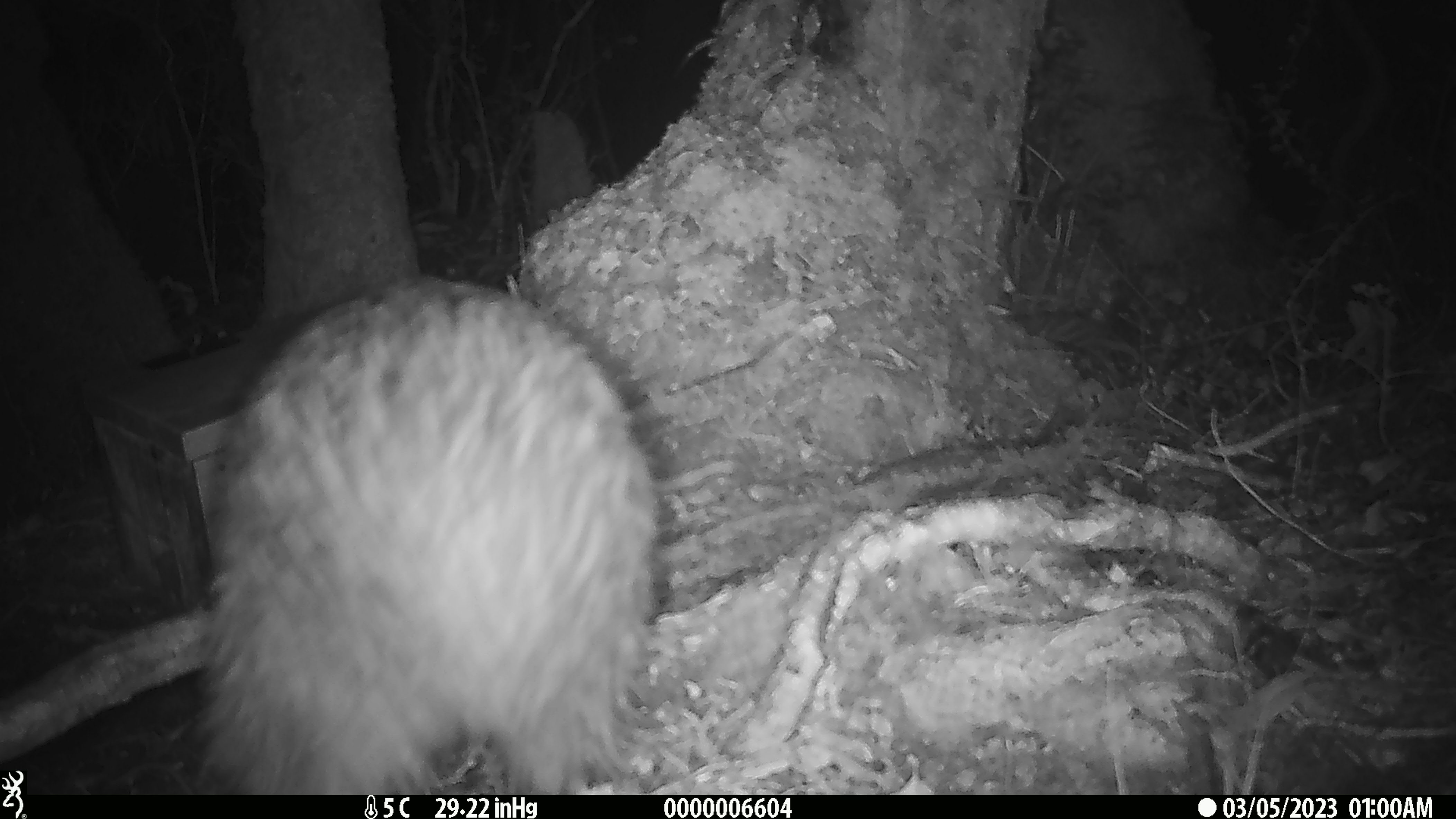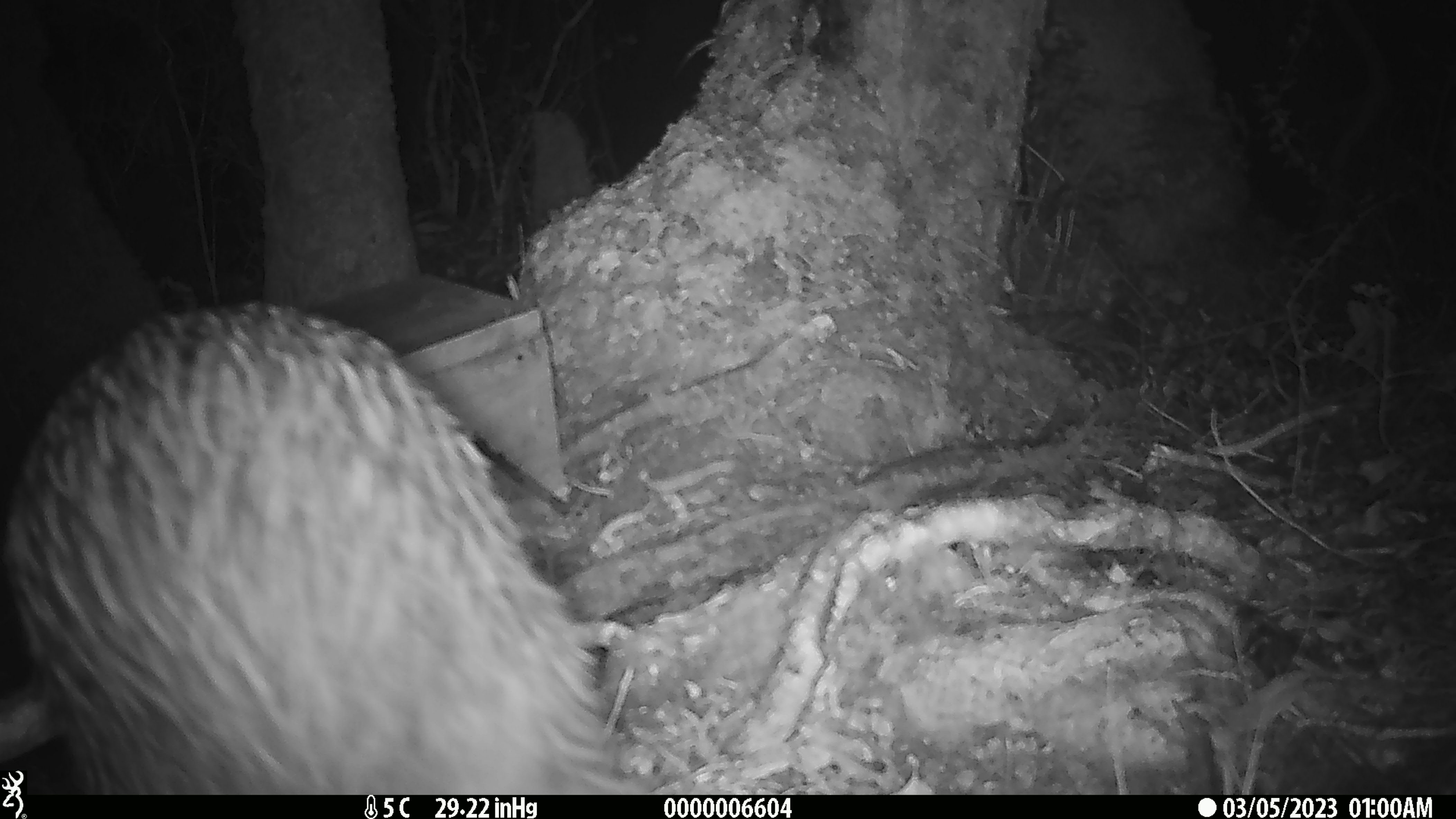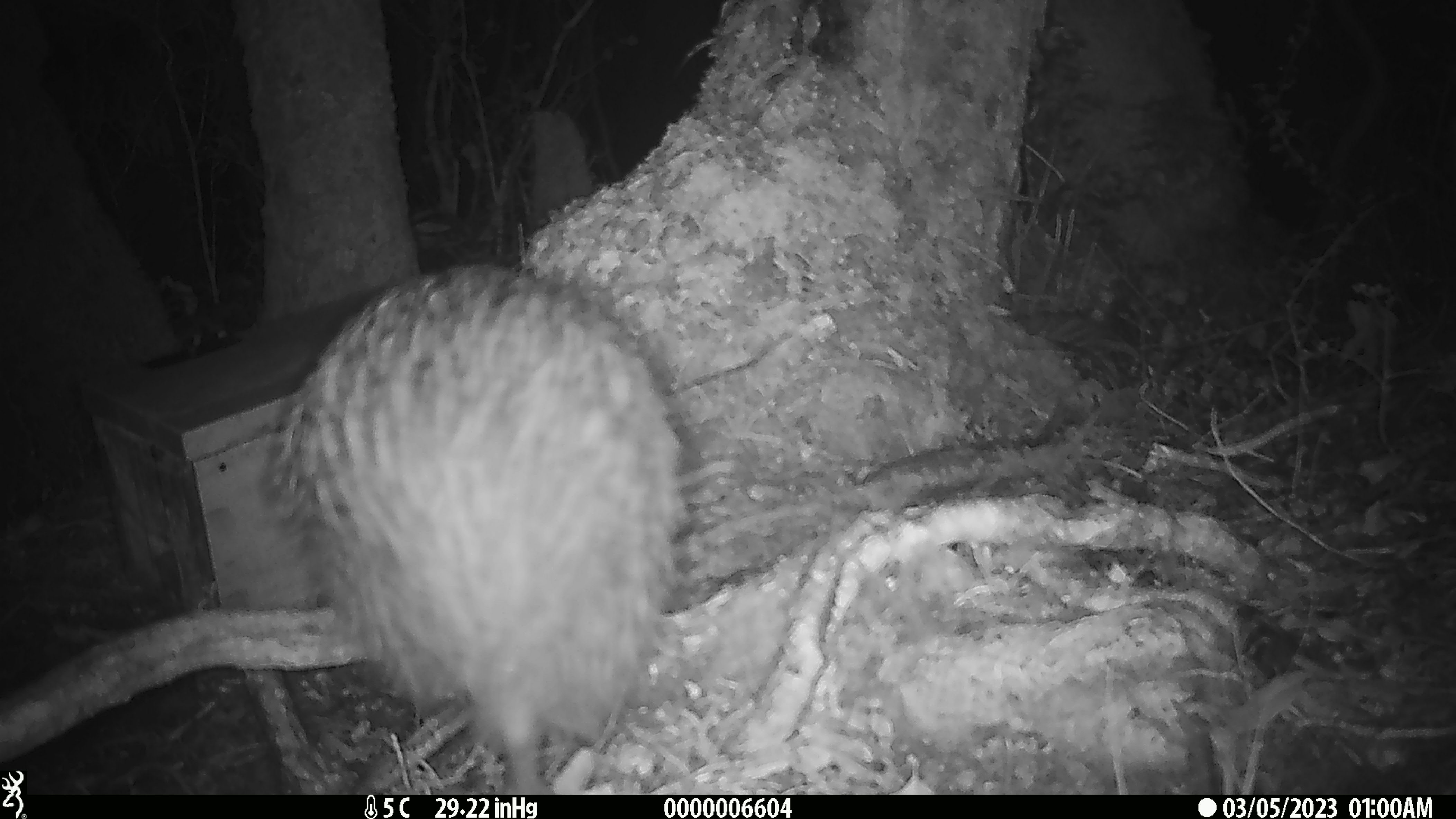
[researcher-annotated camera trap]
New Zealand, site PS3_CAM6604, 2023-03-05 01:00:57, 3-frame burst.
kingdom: Animalia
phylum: Chordata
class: Aves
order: Apterygiformes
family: Apterygidae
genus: Apteryx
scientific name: Apteryx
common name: kiwi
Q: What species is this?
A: Kiwi (Apteryx).